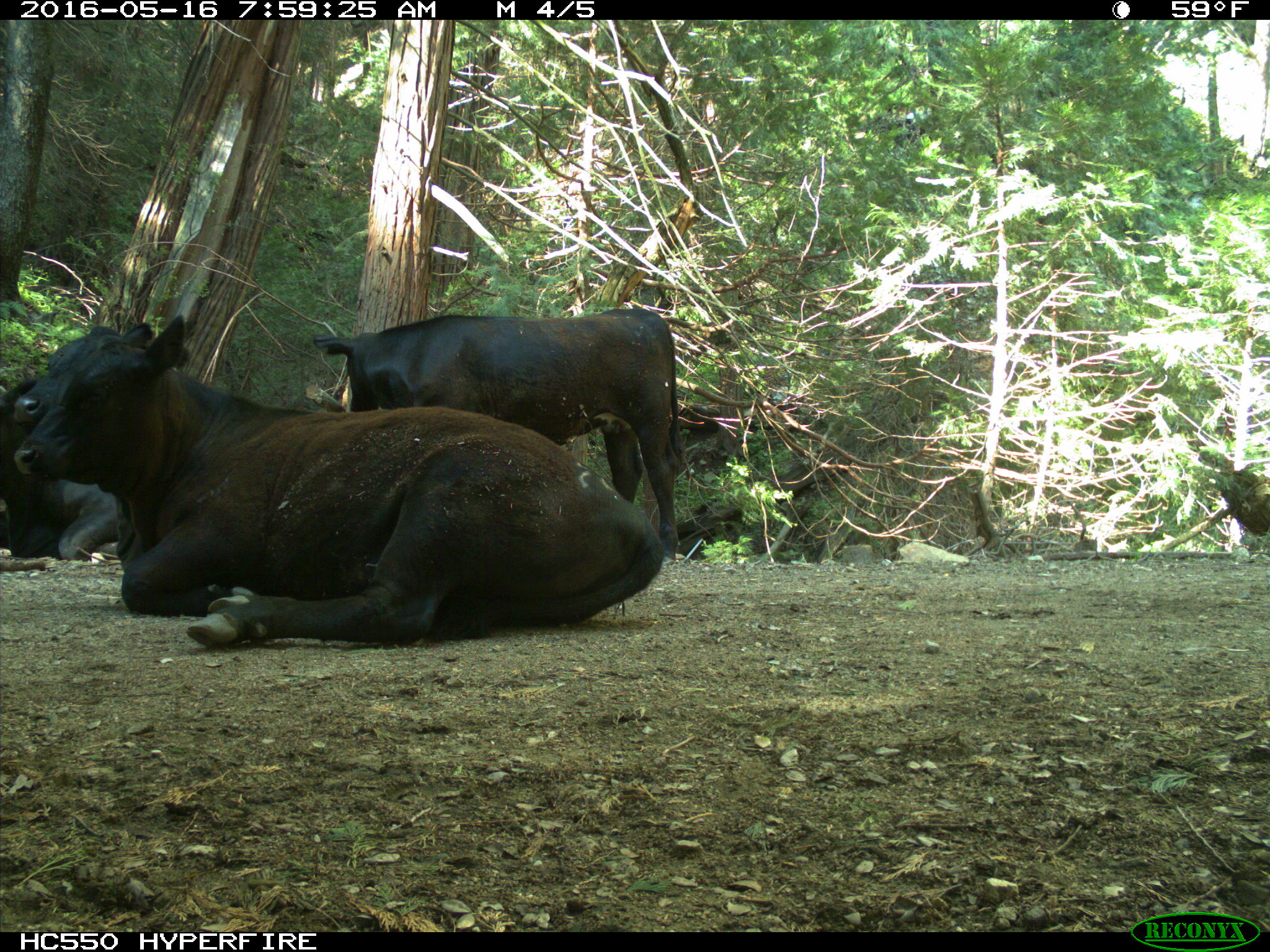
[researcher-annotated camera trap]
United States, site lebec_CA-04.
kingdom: Animalia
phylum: Chordata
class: Mammalia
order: Artiodactyla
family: Bovidae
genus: Bos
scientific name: Bos taurus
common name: domestic cow